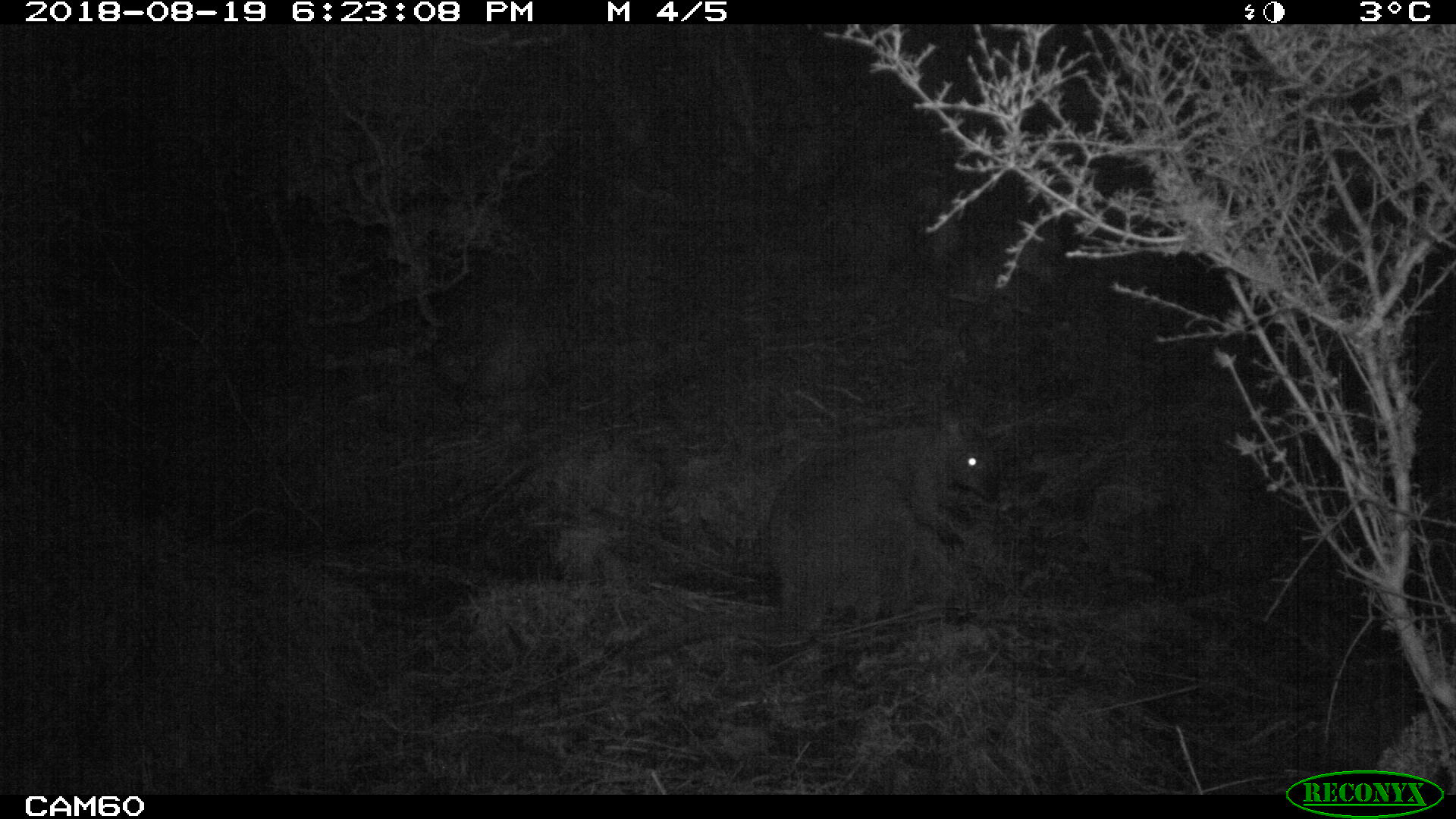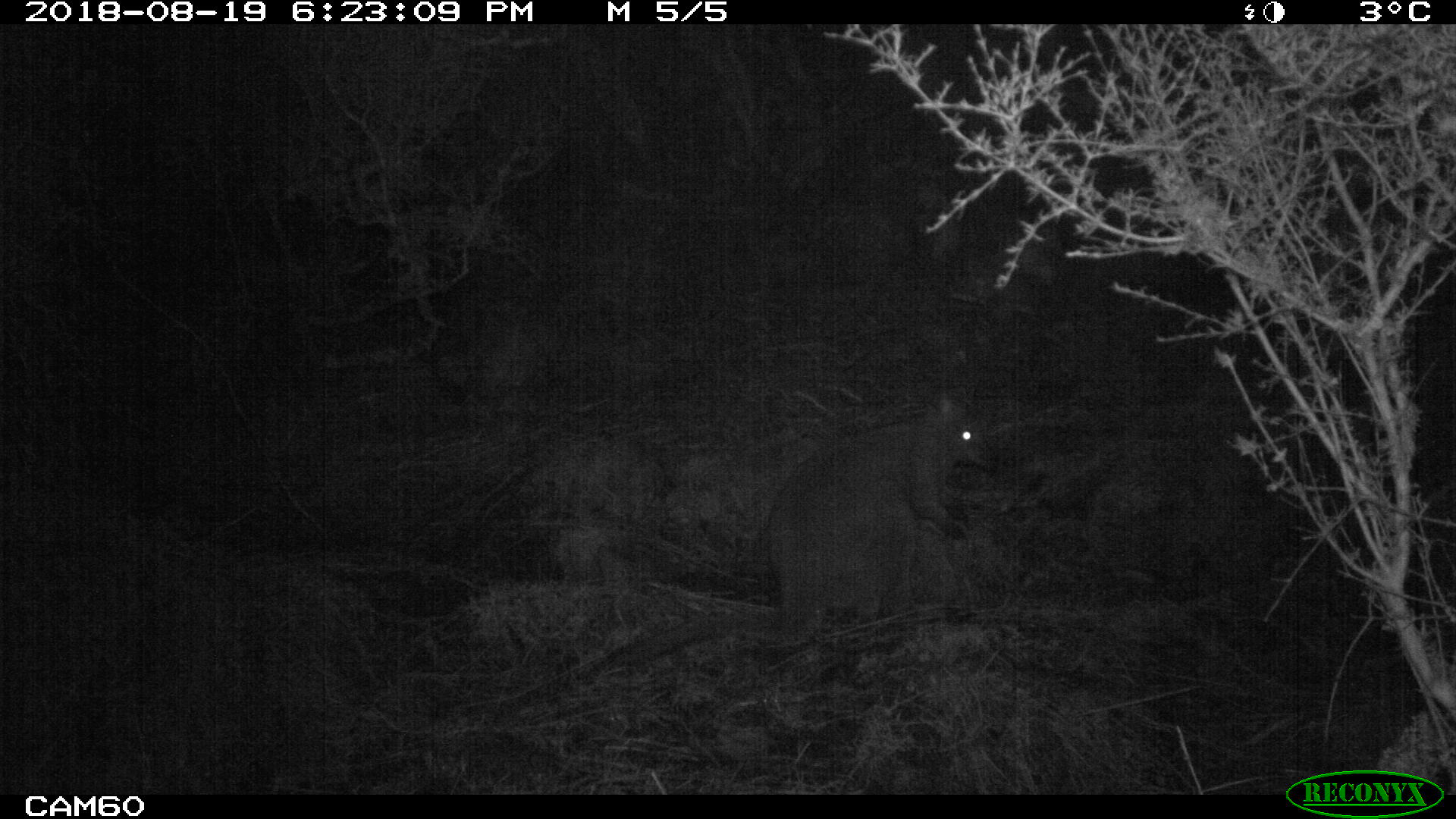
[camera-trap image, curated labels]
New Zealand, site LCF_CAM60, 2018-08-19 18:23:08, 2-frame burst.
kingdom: Animalia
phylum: Chordata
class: Mammalia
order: Diprotodontia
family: Macropodidae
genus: Notamacropus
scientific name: Notamacropus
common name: wallaby